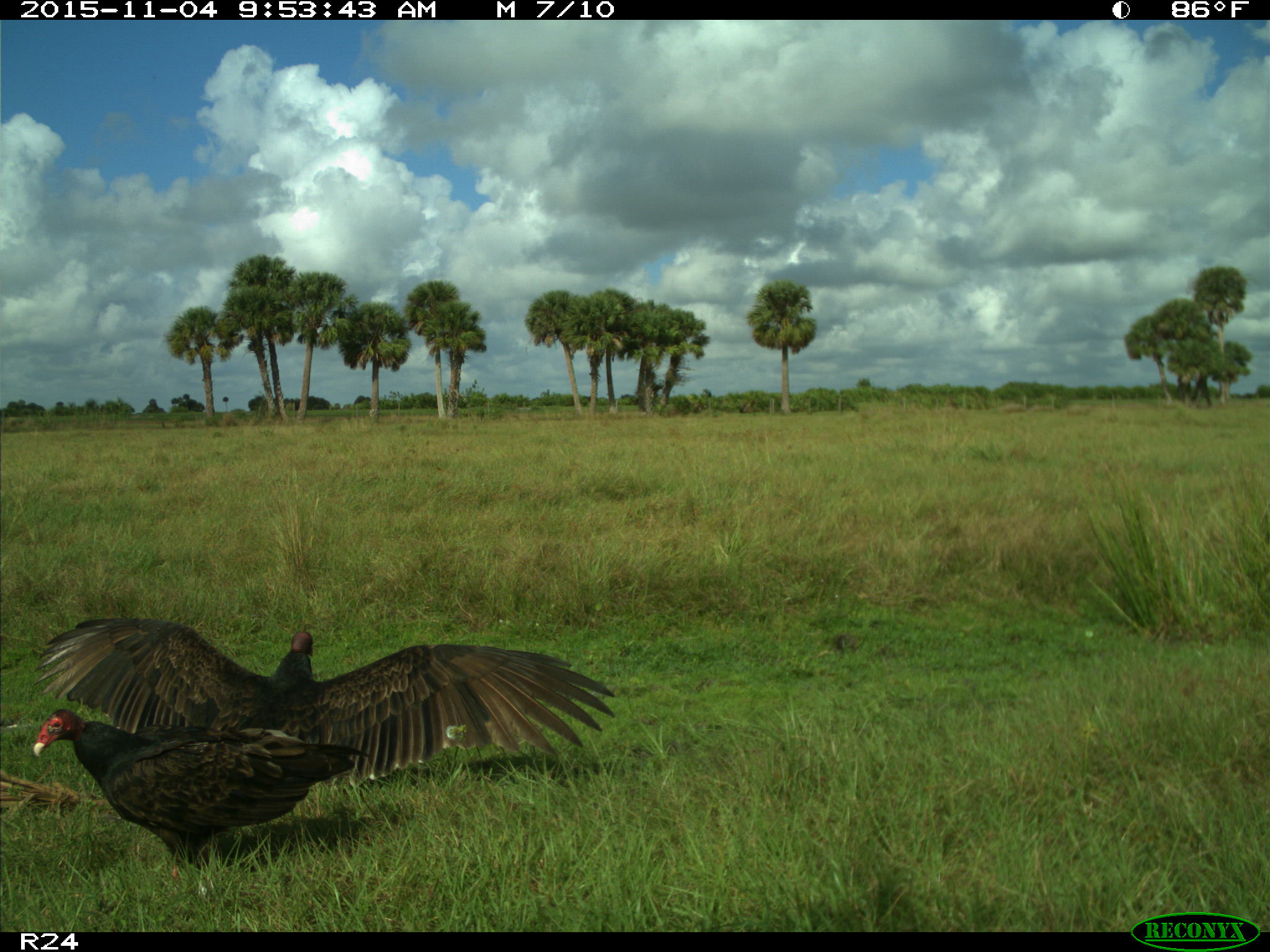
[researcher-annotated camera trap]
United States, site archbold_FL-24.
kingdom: Animalia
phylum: Chordata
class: Aves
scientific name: Aves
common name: birds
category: unidentified bird